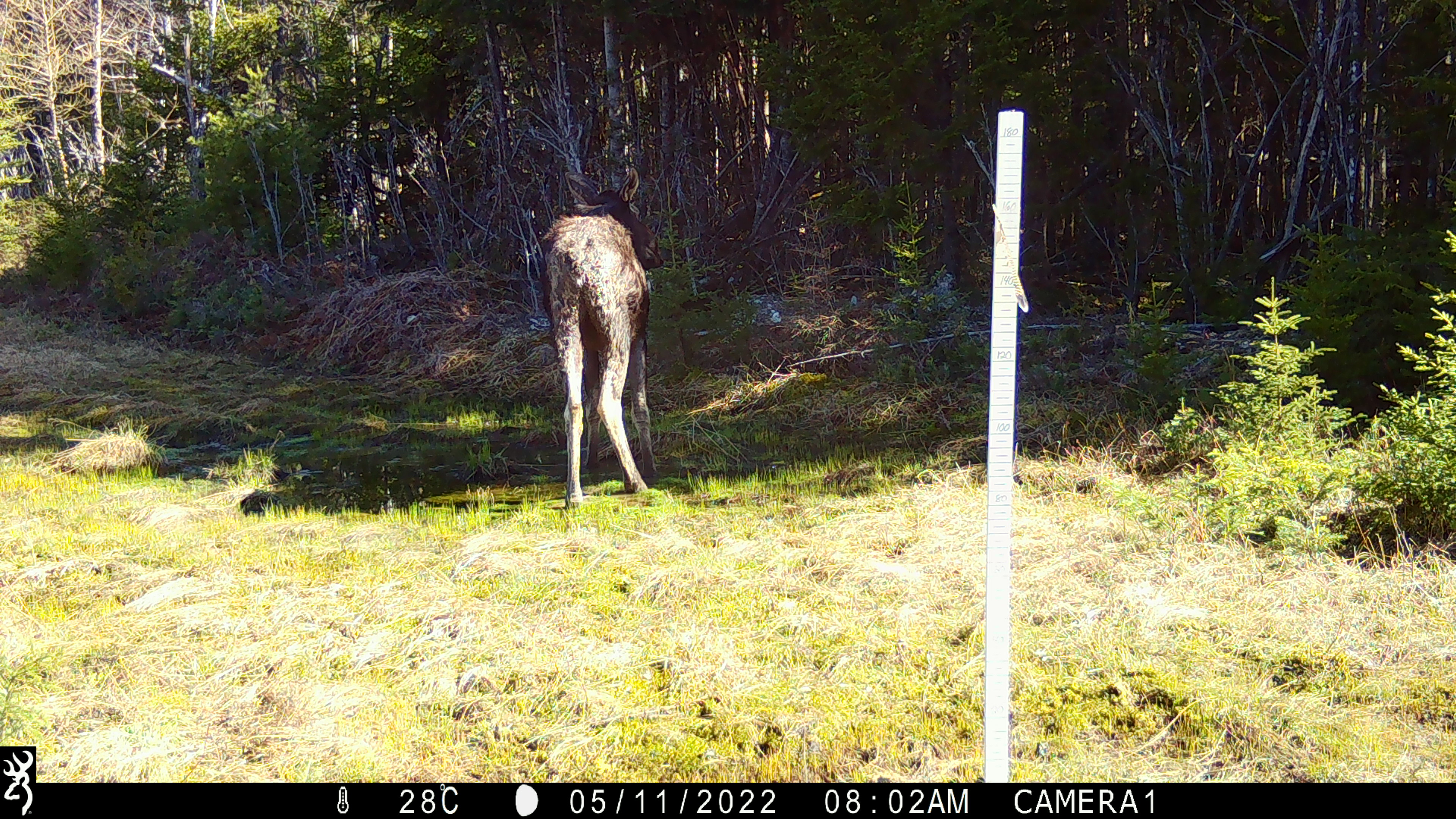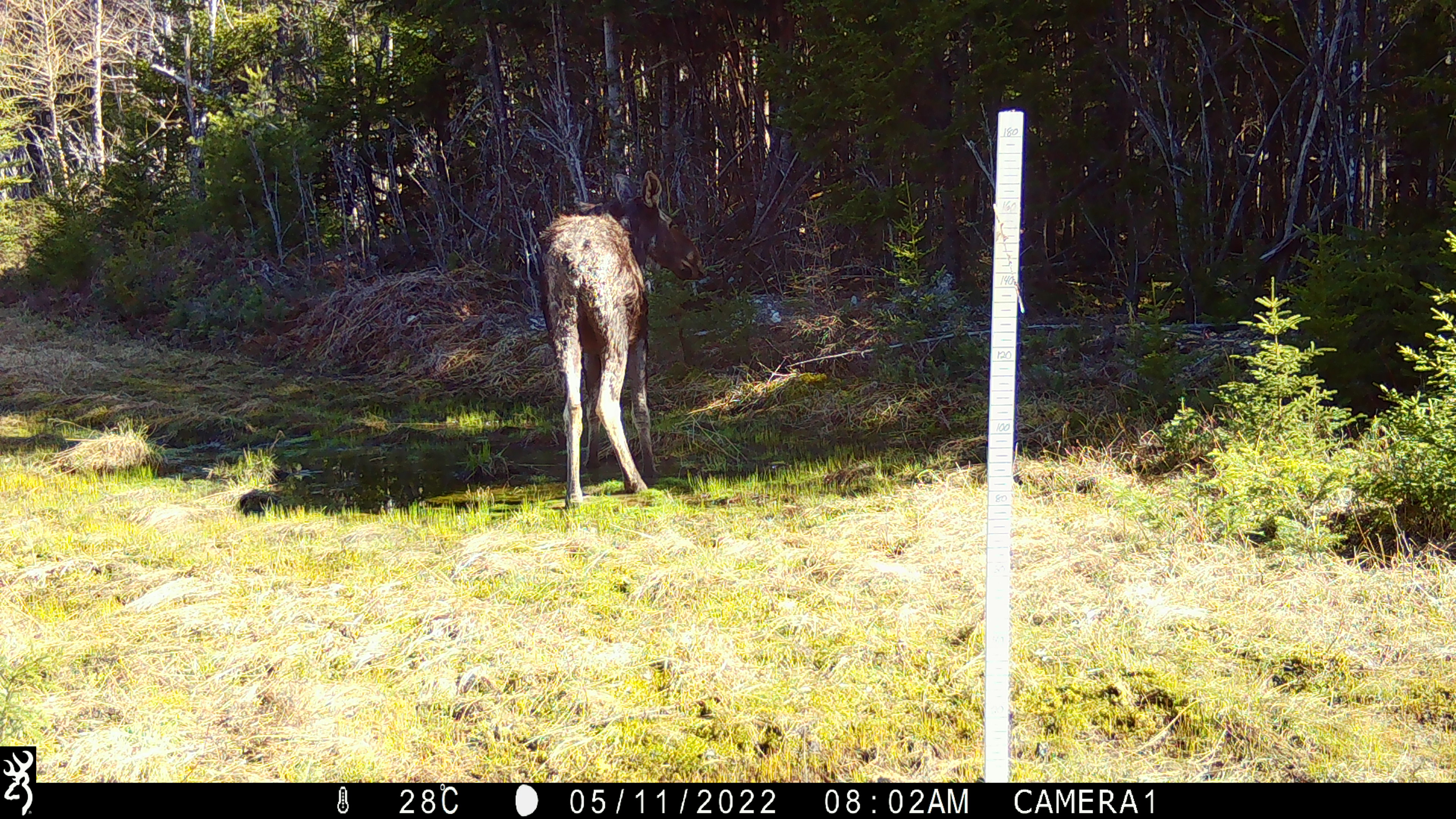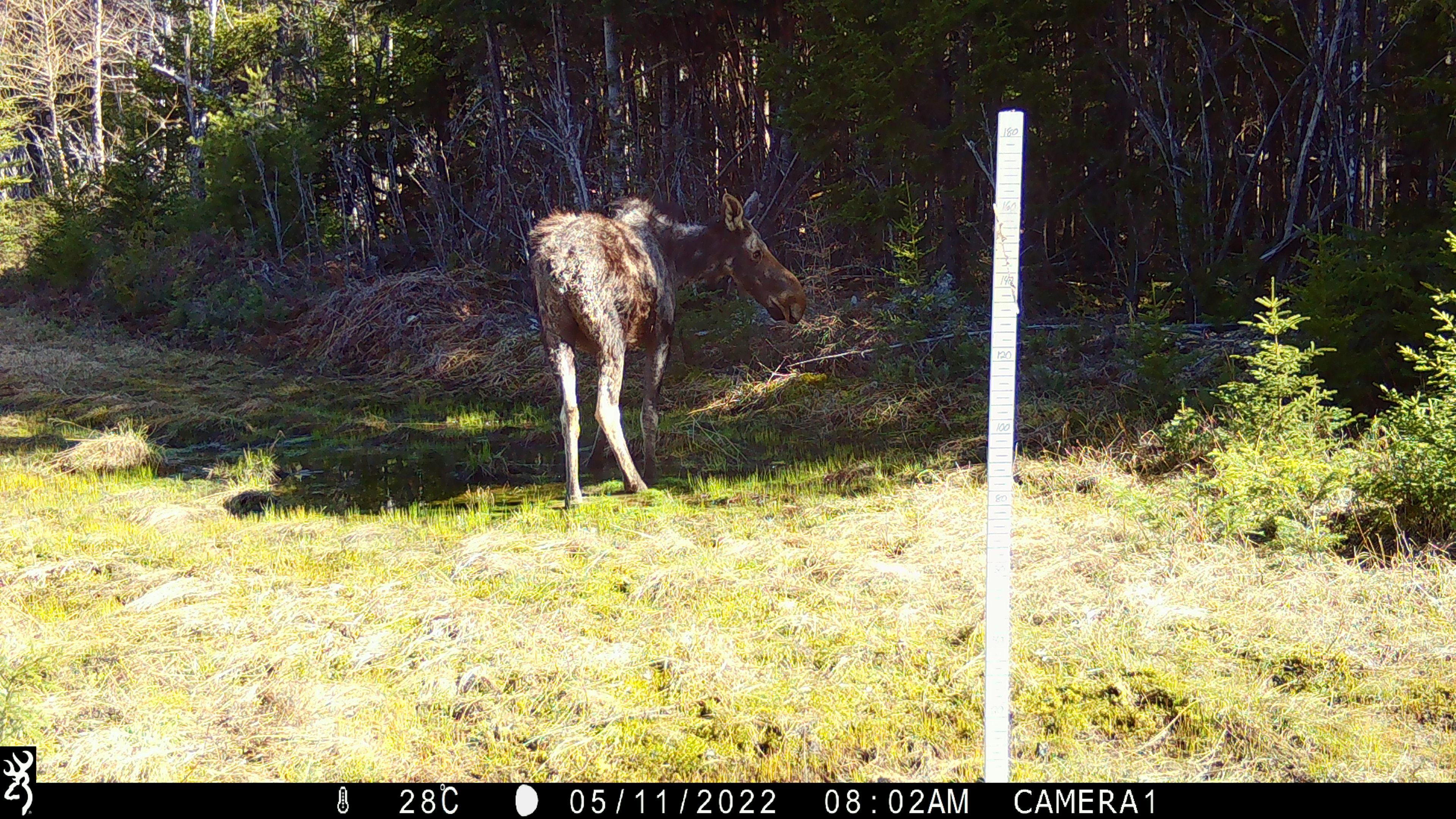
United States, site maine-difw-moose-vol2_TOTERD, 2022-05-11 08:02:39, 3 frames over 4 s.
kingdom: Animalia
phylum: Chordata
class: Mammalia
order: Artiodactyla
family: Cervidae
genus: Alces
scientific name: Alces alces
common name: moose